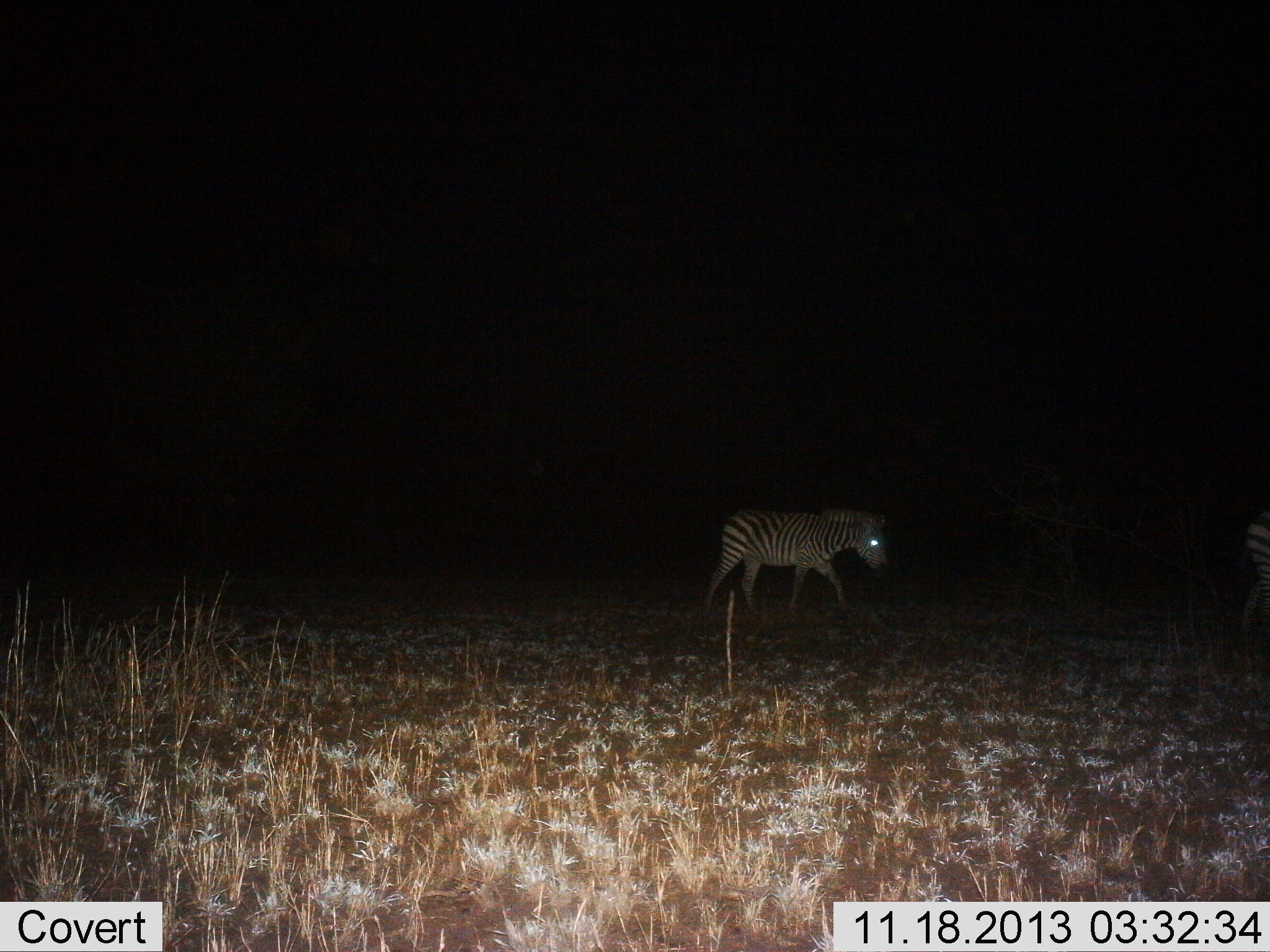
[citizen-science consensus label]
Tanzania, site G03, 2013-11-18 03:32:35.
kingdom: Animalia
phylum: Chordata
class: Mammalia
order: Perissodactyla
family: Equidae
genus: Equus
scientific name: Equus quagga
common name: plains zebra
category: zebra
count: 1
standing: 20%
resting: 0%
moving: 90%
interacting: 0%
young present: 0%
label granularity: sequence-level